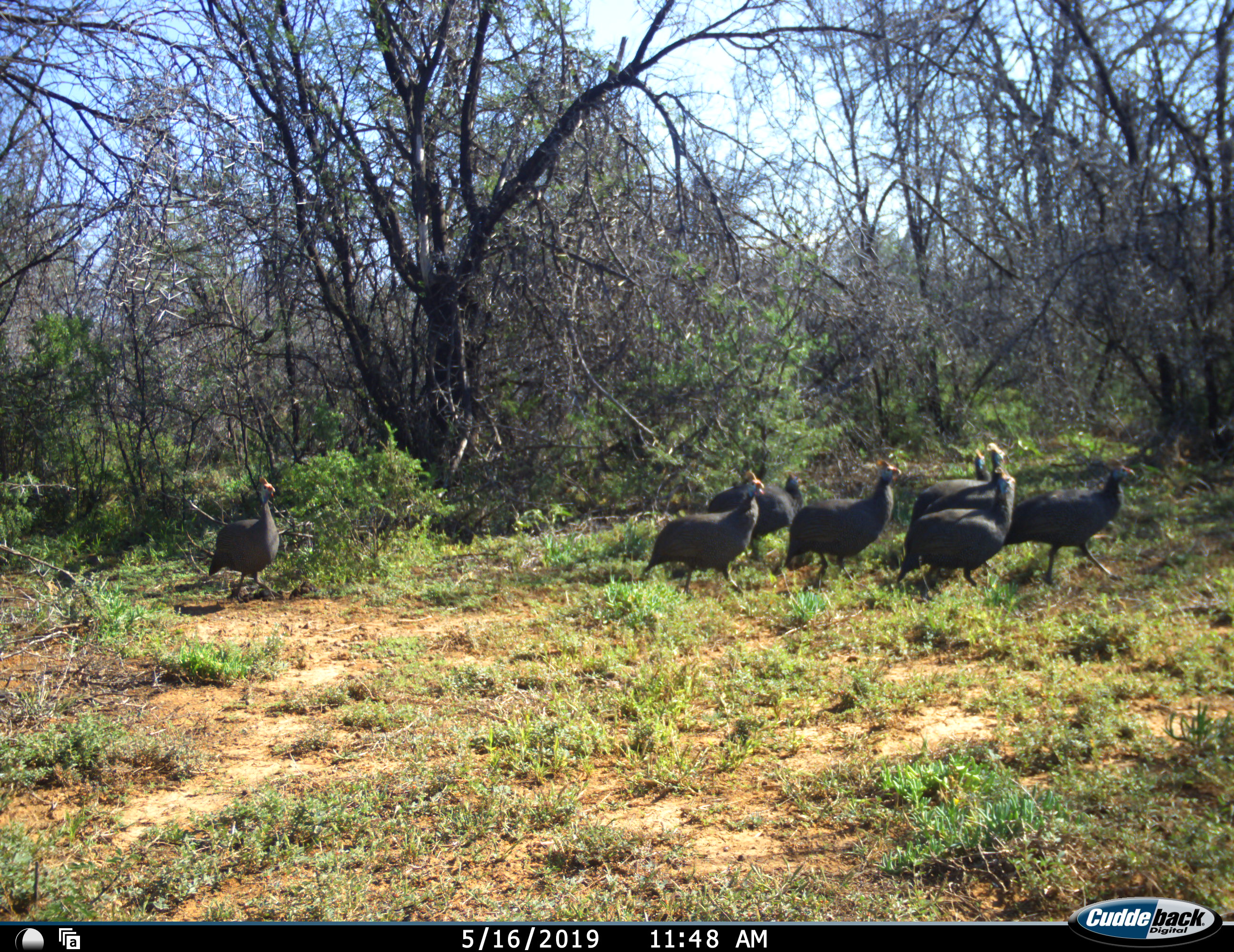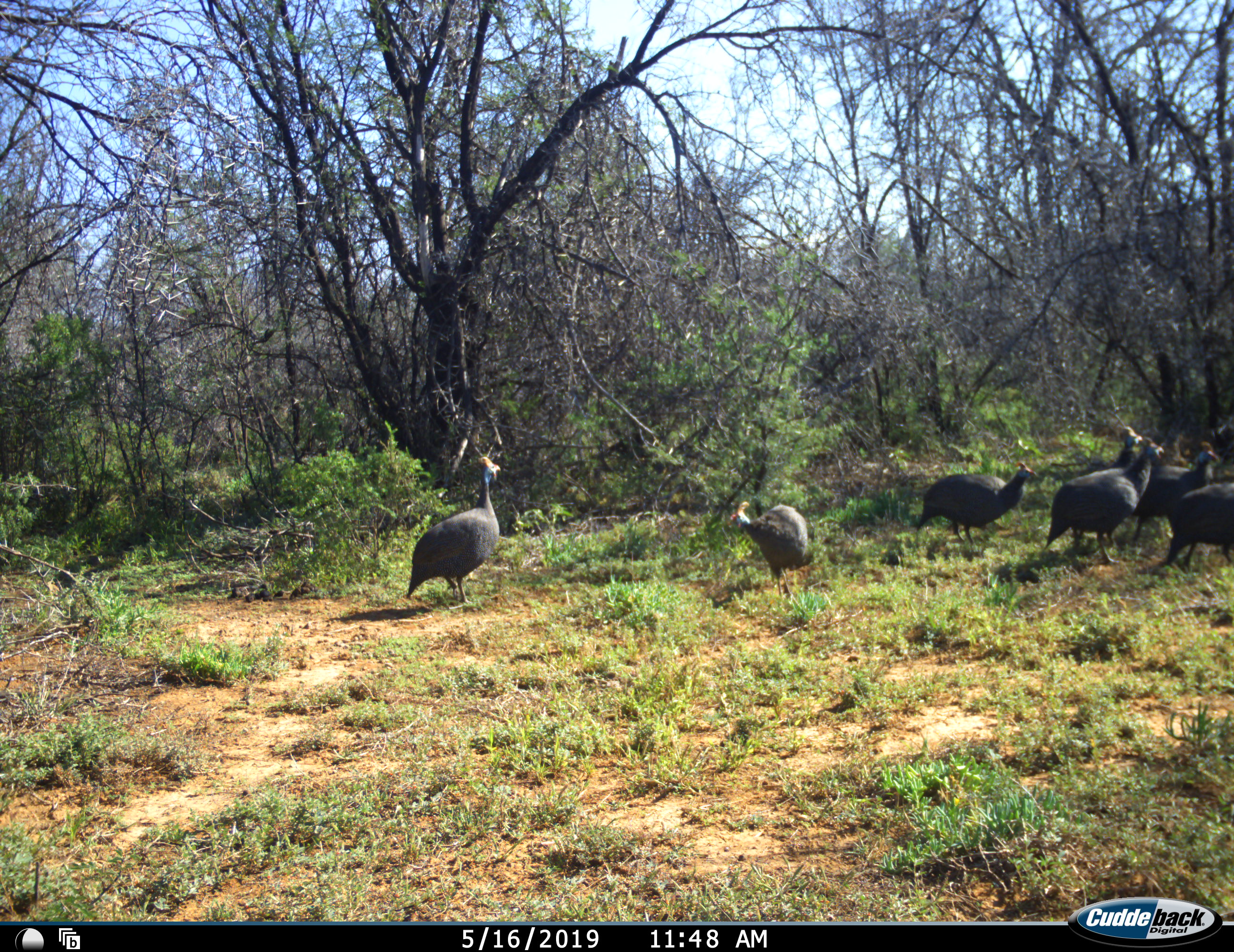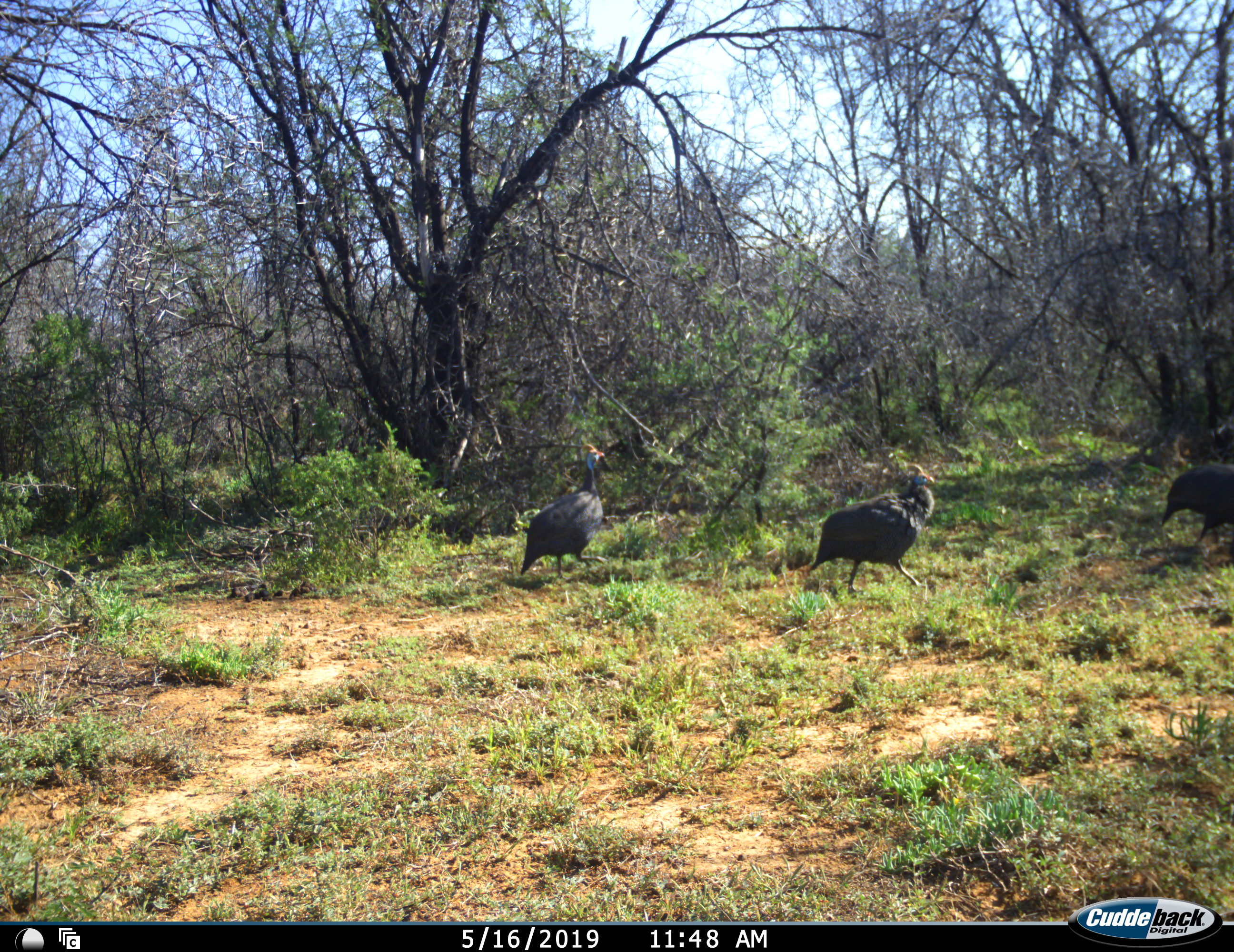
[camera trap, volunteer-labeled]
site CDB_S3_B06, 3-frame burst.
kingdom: Animalia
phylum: Chordata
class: Aves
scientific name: Aves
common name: bird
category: birdother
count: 8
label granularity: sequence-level